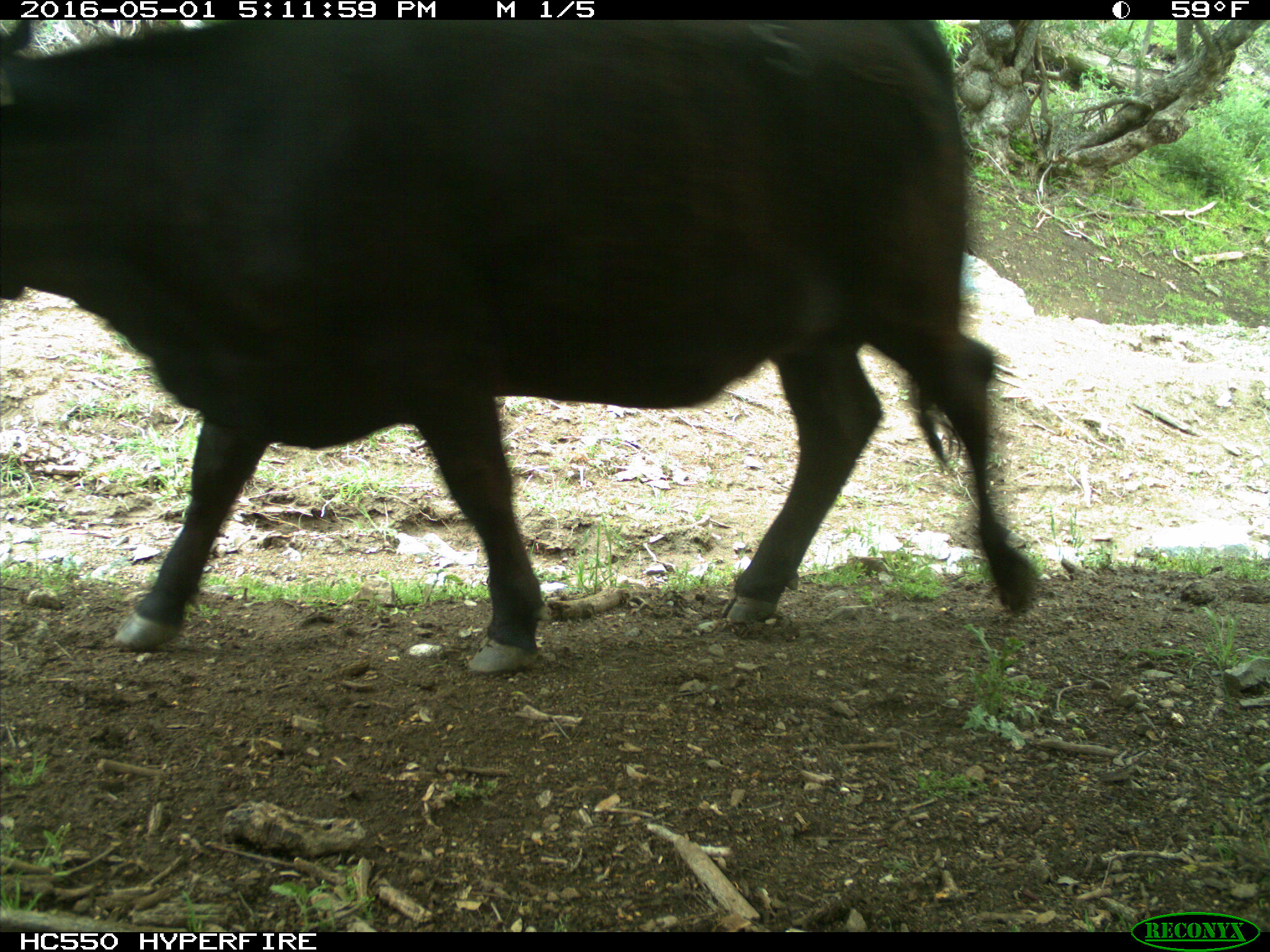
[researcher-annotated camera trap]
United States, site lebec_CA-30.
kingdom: Animalia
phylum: Chordata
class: Mammalia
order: Artiodactyla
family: Bovidae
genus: Bos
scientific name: Bos taurus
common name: domestic cow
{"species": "Bos taurus (domestic cow)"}